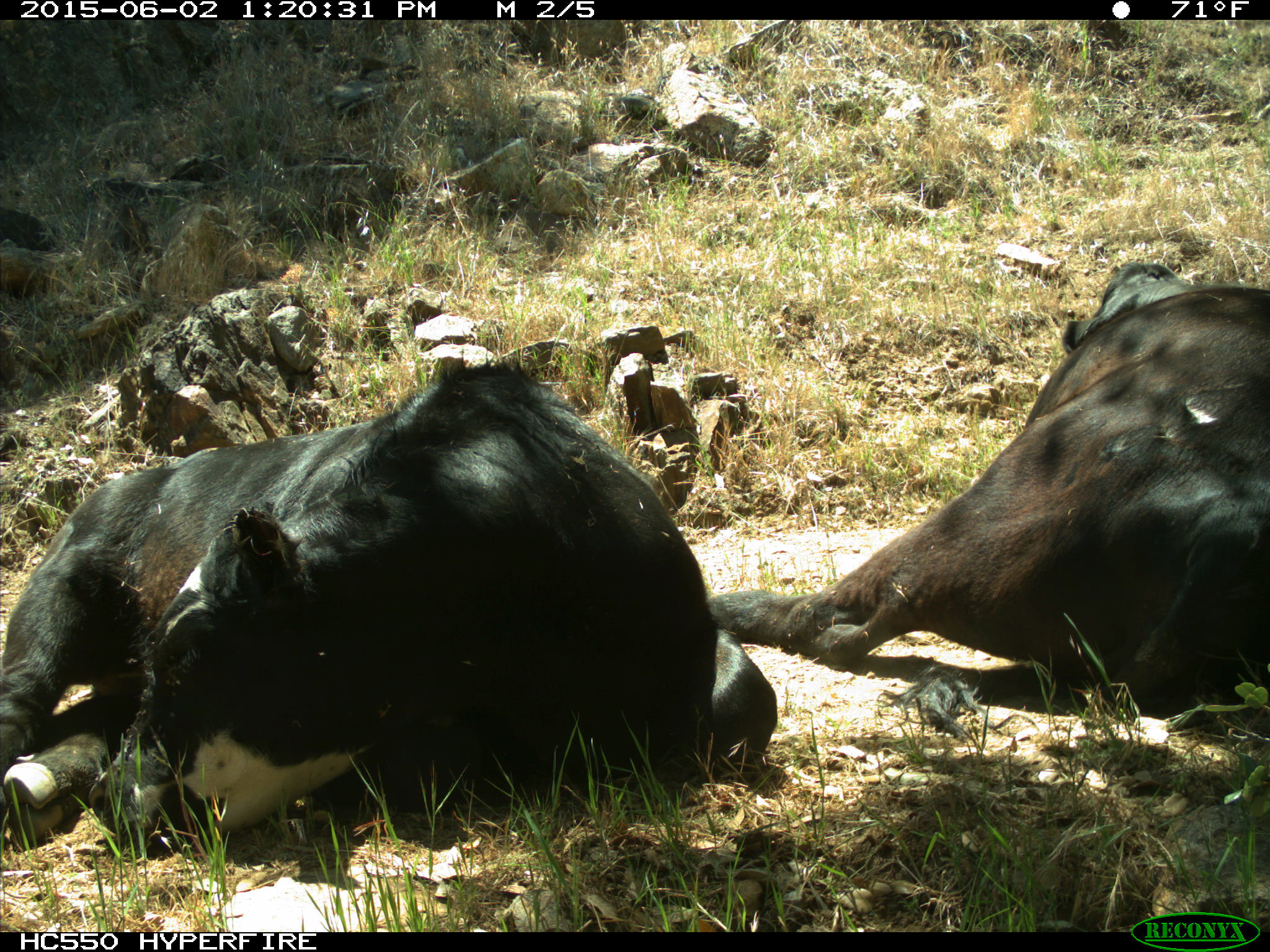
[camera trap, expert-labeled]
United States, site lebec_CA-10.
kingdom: Animalia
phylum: Chordata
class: Mammalia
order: Artiodactyla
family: Bovidae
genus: Bos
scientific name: Bos taurus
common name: domestic cow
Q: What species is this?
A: Bos taurus (domestic cow).